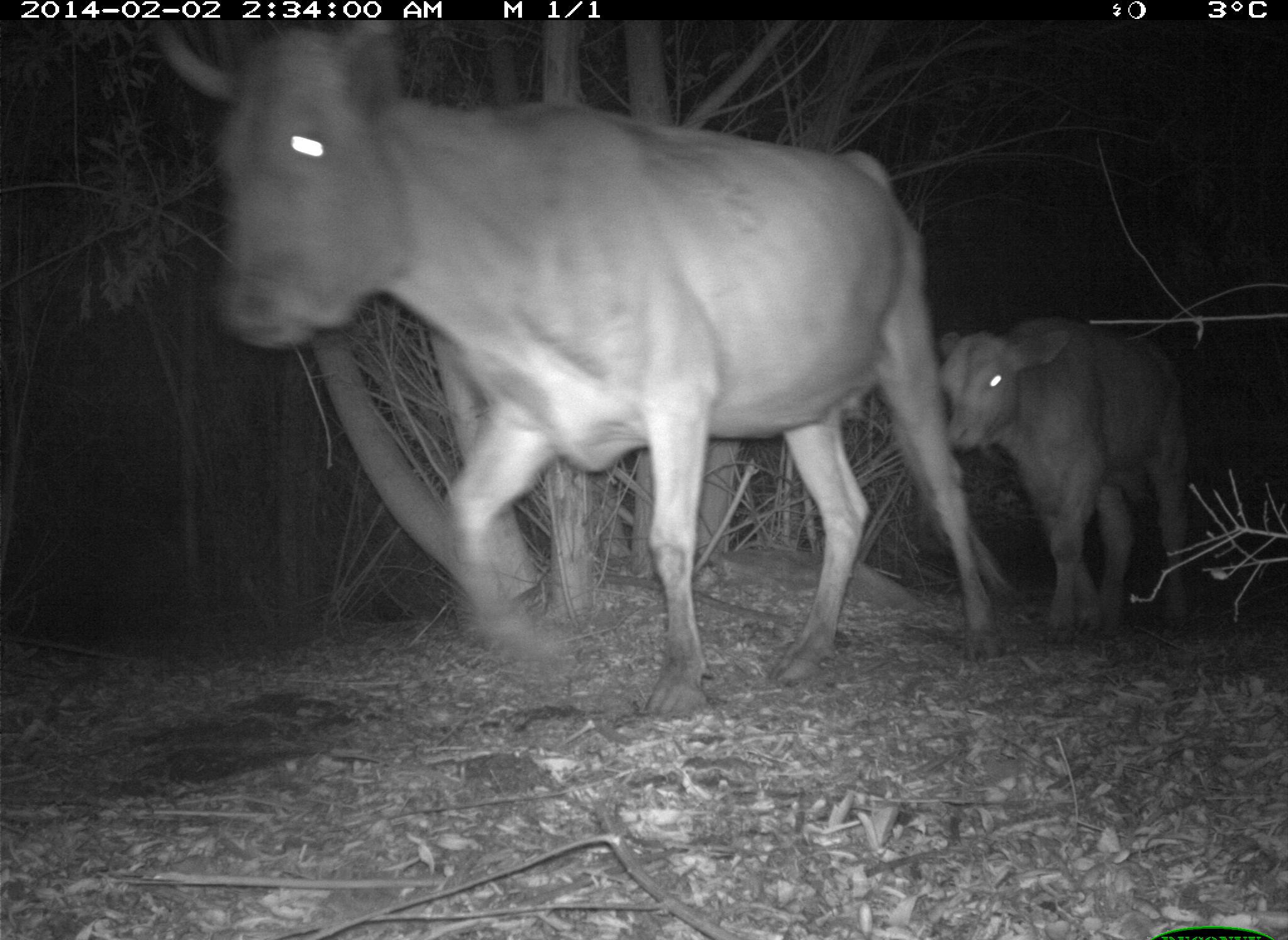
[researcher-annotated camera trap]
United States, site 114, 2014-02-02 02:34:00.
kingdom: Animalia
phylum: Chordata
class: Mammalia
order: Artiodactyla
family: Bovidae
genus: Bos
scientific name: Bos taurus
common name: cow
Cow (Bos taurus).